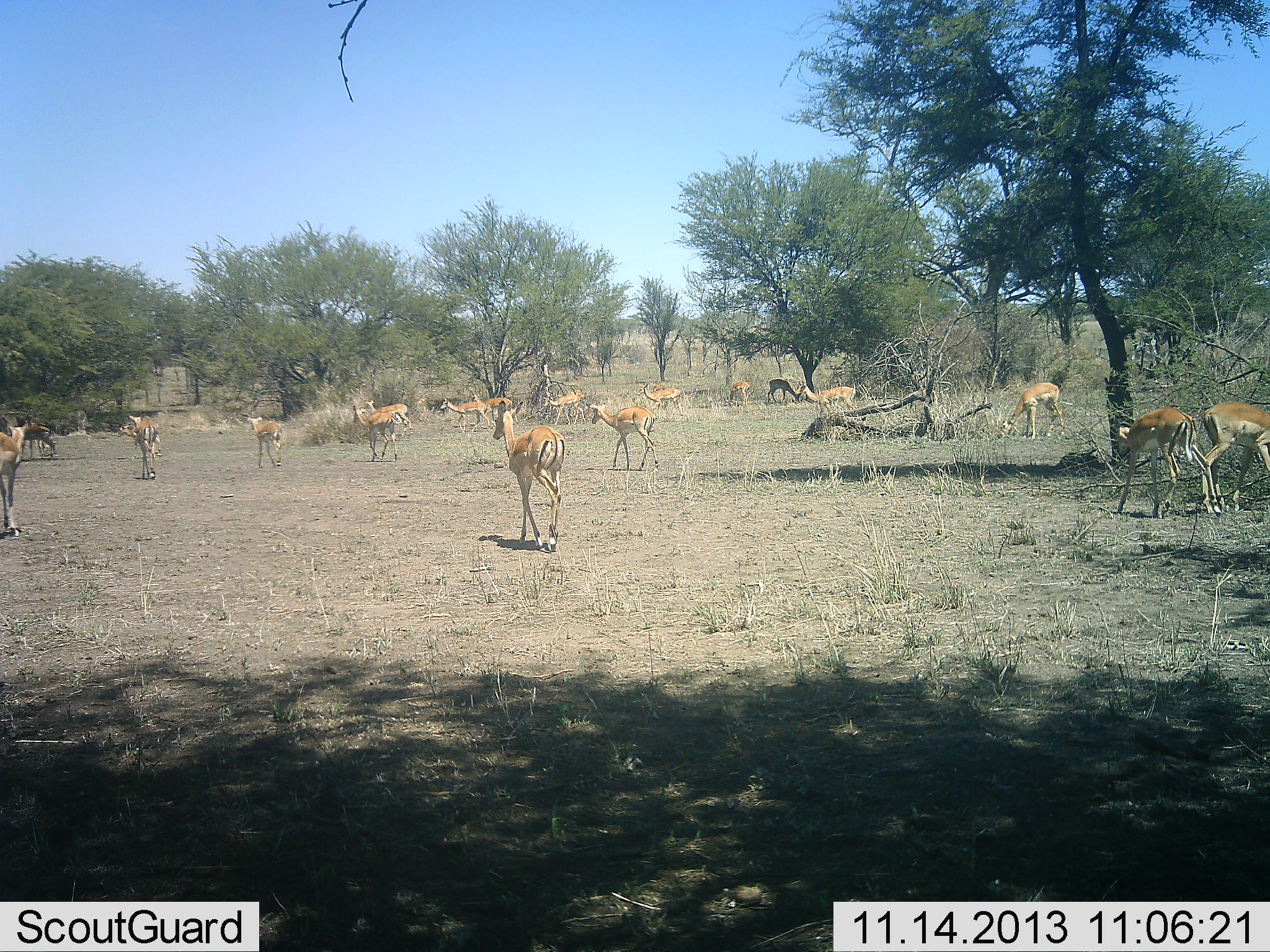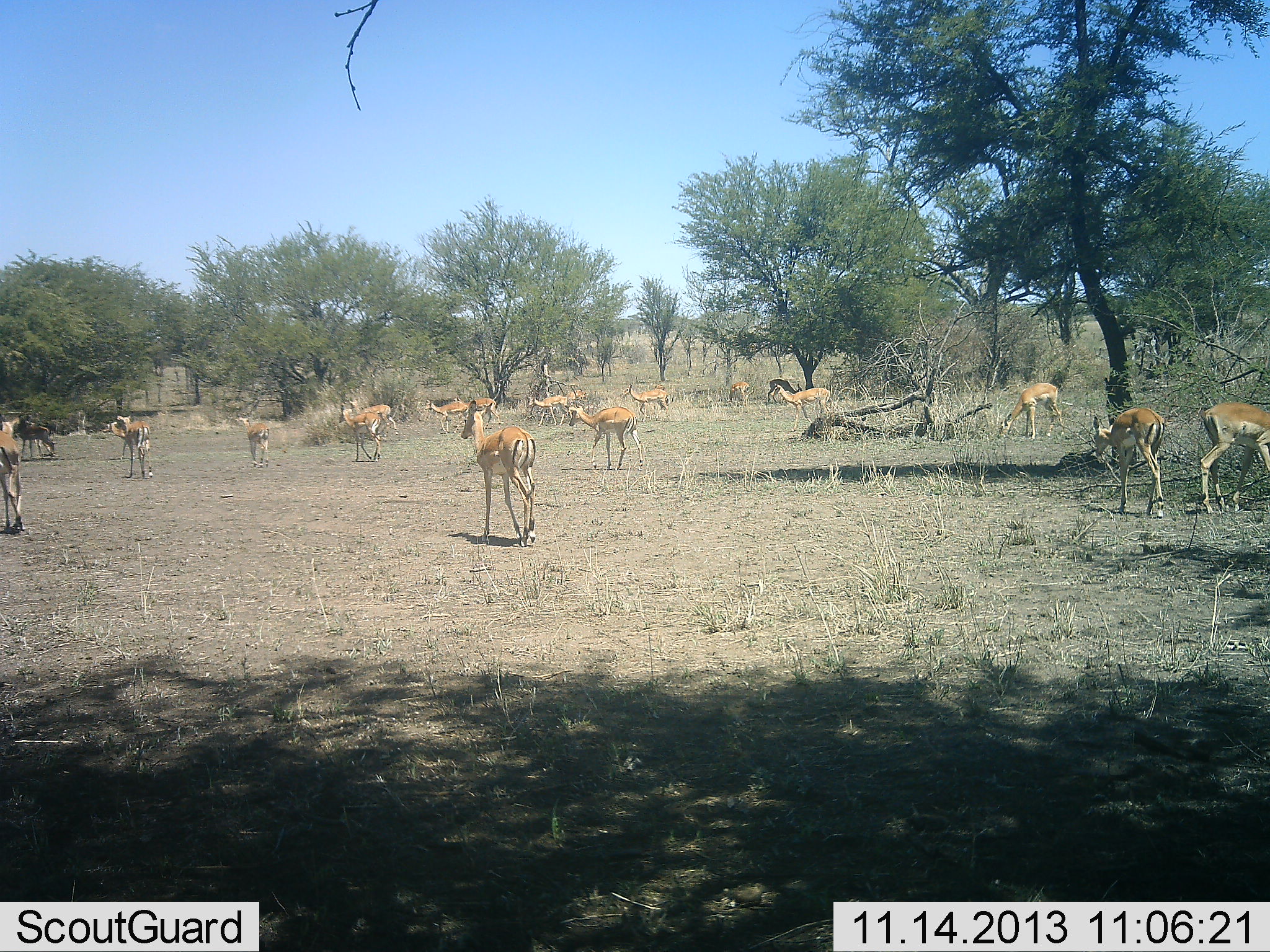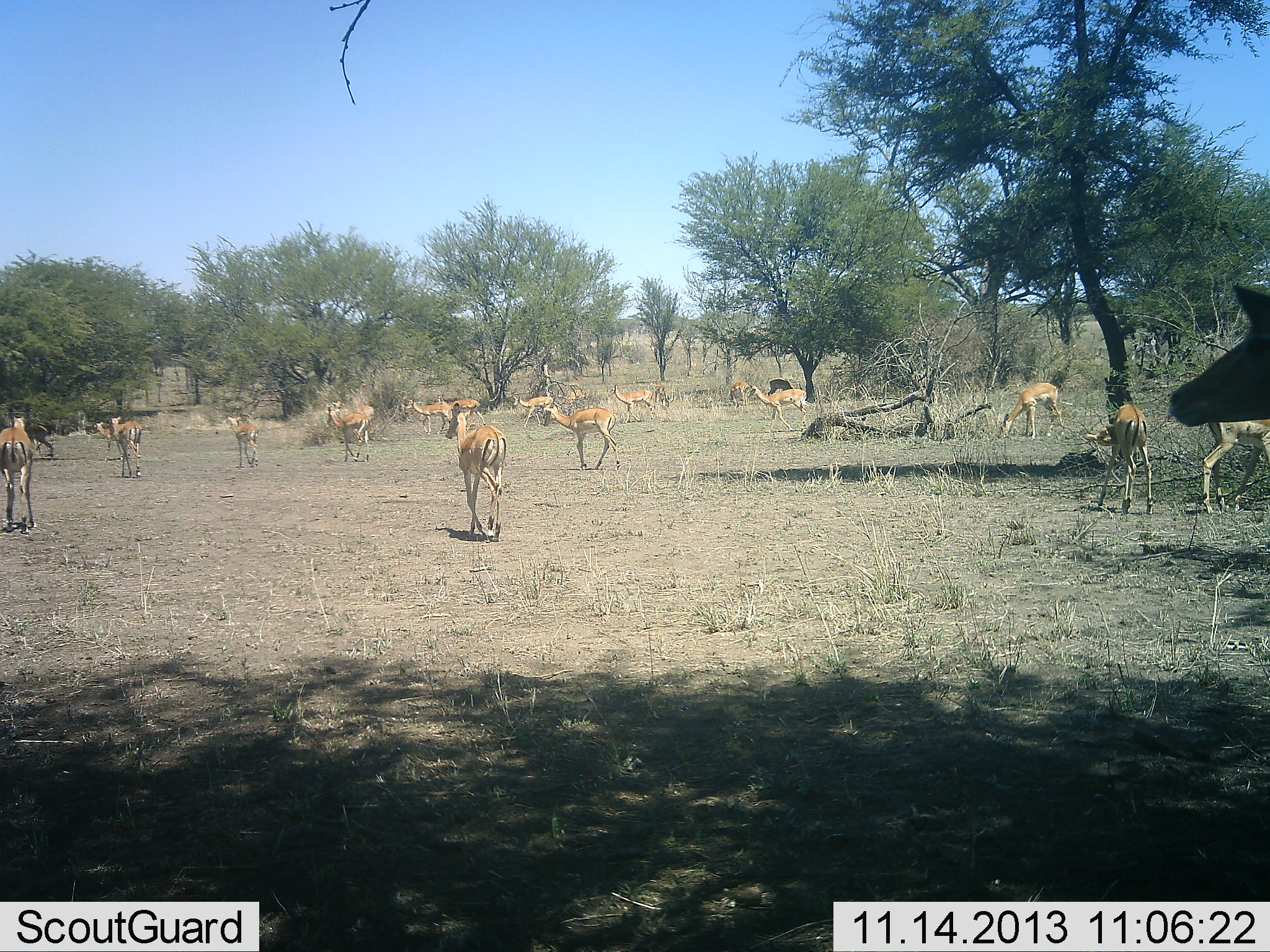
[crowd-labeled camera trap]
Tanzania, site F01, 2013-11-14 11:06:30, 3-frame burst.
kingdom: Animalia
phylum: Chordata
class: Mammalia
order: Artiodactyla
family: Bovidae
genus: Nanger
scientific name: Nanger granti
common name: grant's gazelle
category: gazellegrants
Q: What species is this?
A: Gazellegrants (grant's gazelle) (Nanger granti).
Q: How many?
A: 11-50.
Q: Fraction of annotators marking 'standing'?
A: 60%.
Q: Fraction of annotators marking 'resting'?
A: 0%.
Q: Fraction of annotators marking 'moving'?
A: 70%.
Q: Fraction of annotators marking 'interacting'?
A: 10%.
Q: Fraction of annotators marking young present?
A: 10%.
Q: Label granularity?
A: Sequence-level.